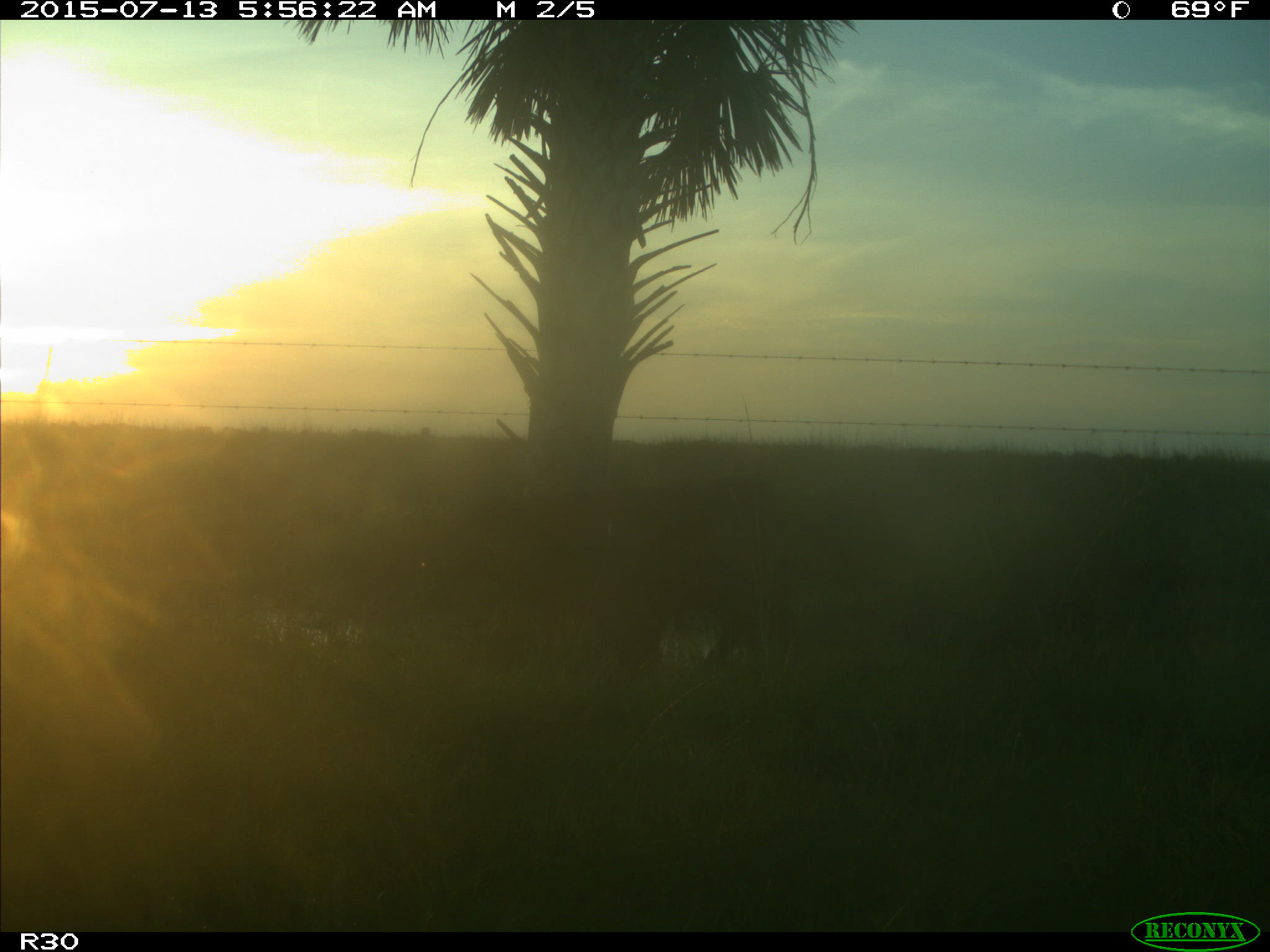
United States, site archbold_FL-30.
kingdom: Animalia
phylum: Chordata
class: Mammalia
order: Artiodactyla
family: Bovidae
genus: Bos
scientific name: Bos taurus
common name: domestic cow